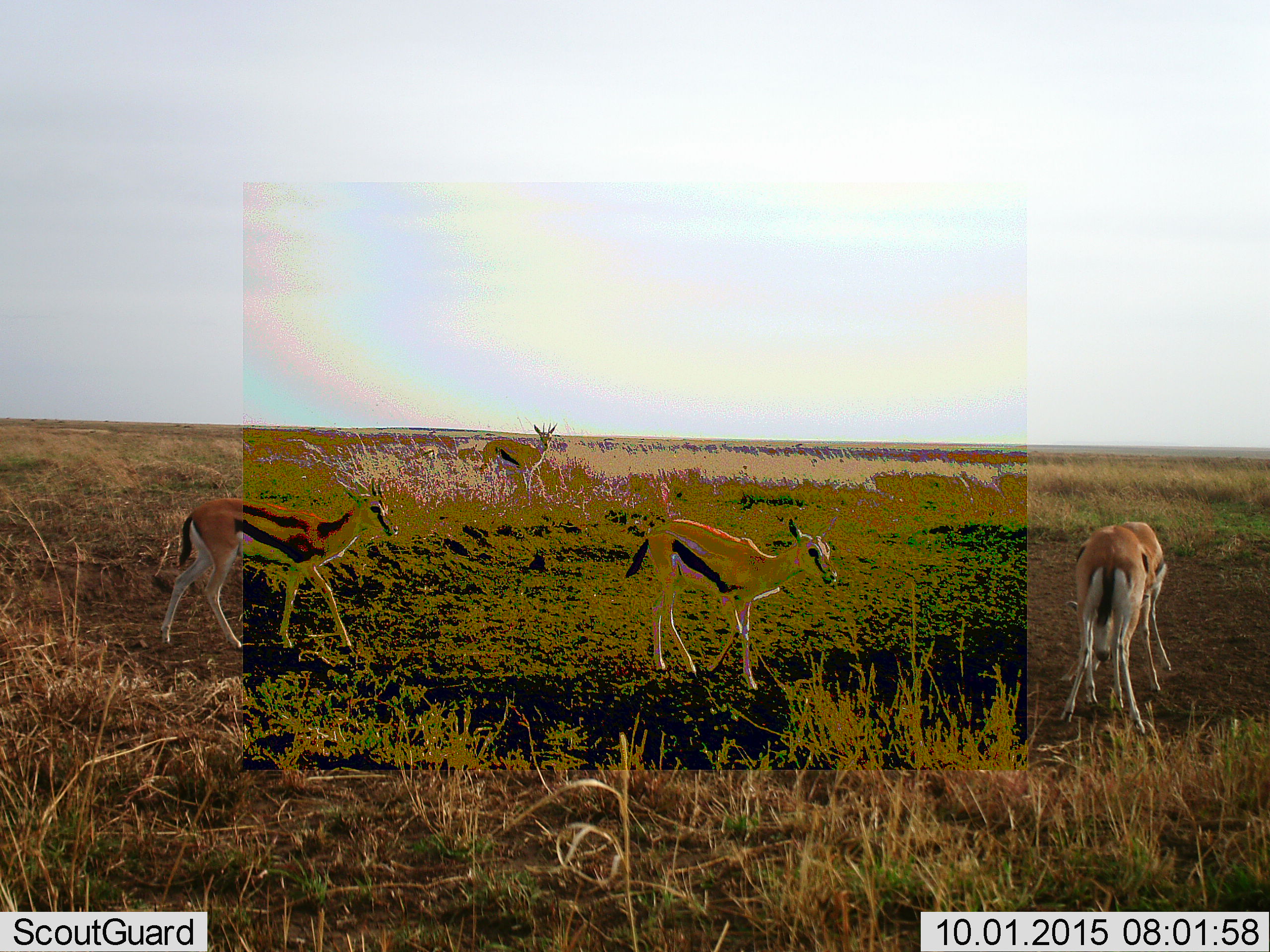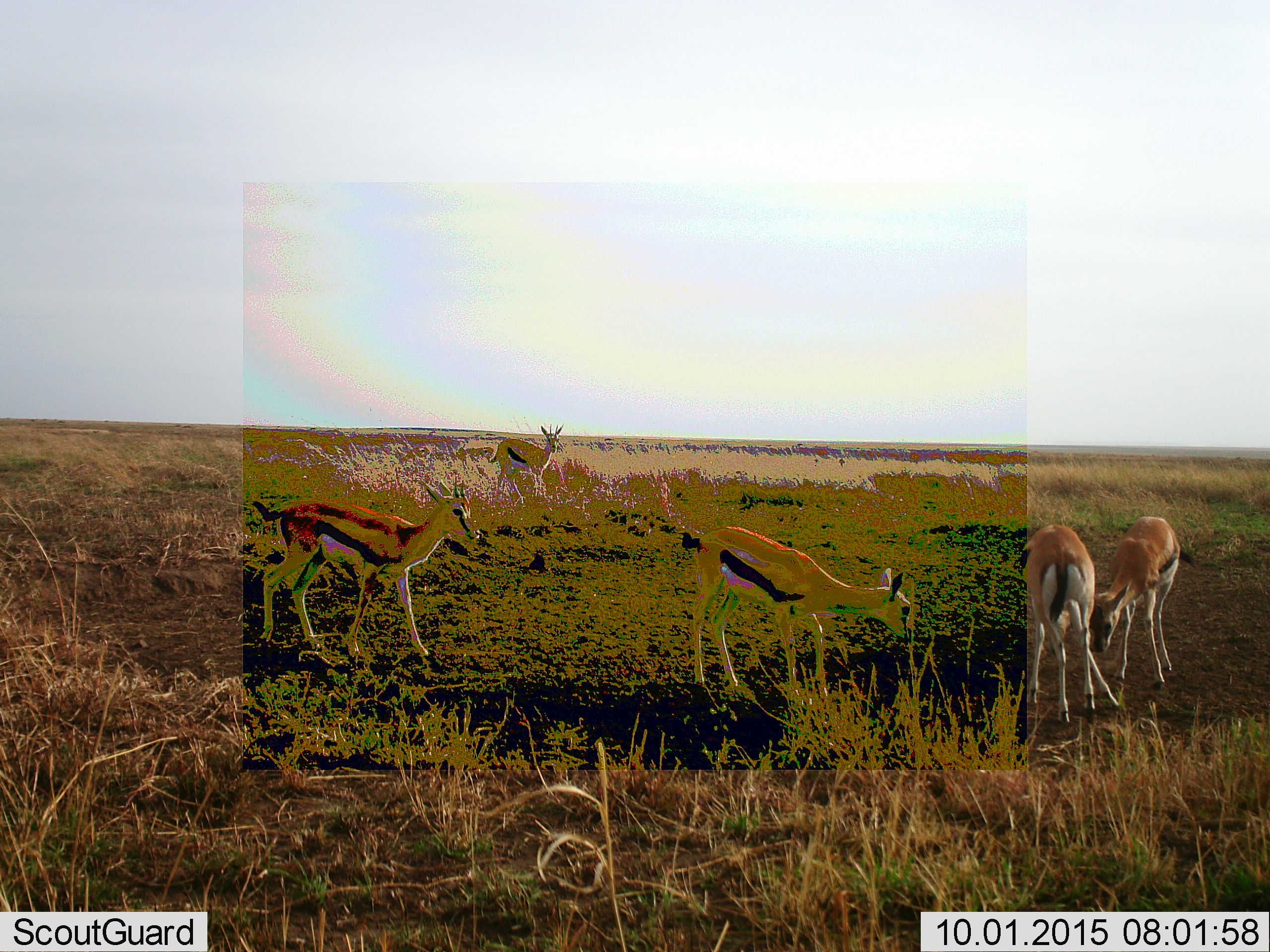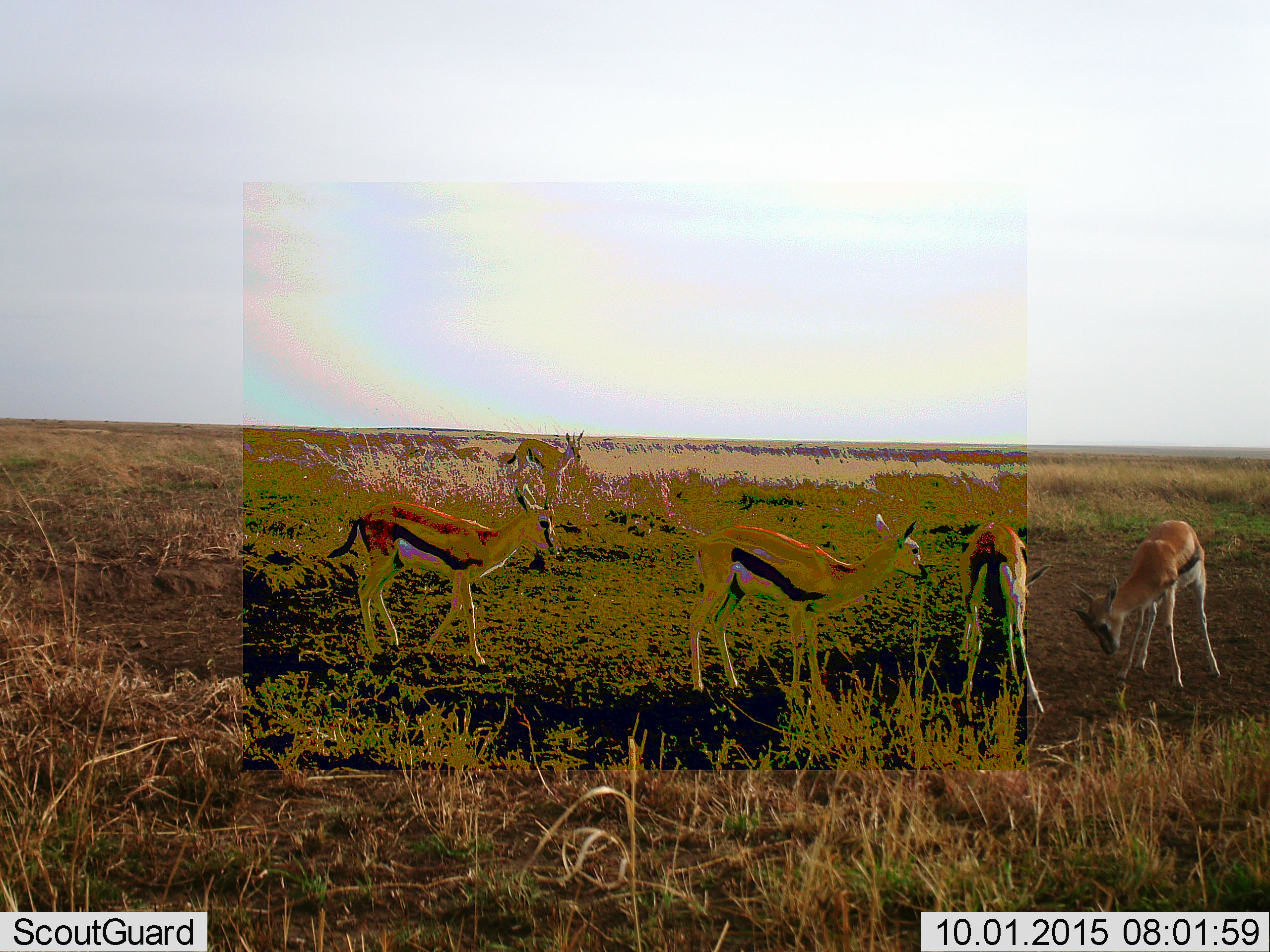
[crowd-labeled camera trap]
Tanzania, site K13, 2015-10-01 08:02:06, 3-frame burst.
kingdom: Animalia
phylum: Chordata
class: Mammalia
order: Artiodactyla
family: Bovidae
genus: Eudorcas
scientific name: Eudorcas thomsonii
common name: thomson's gazelle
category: gazellethomsons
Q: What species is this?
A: Gazellethomsons (thomson's gazelle) (Eudorcas thomsonii).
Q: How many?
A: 5.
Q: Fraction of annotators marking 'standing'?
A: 25%.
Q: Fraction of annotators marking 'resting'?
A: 0%.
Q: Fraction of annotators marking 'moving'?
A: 88%.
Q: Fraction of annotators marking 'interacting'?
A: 75%.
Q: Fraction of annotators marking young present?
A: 12%.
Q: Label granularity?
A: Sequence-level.